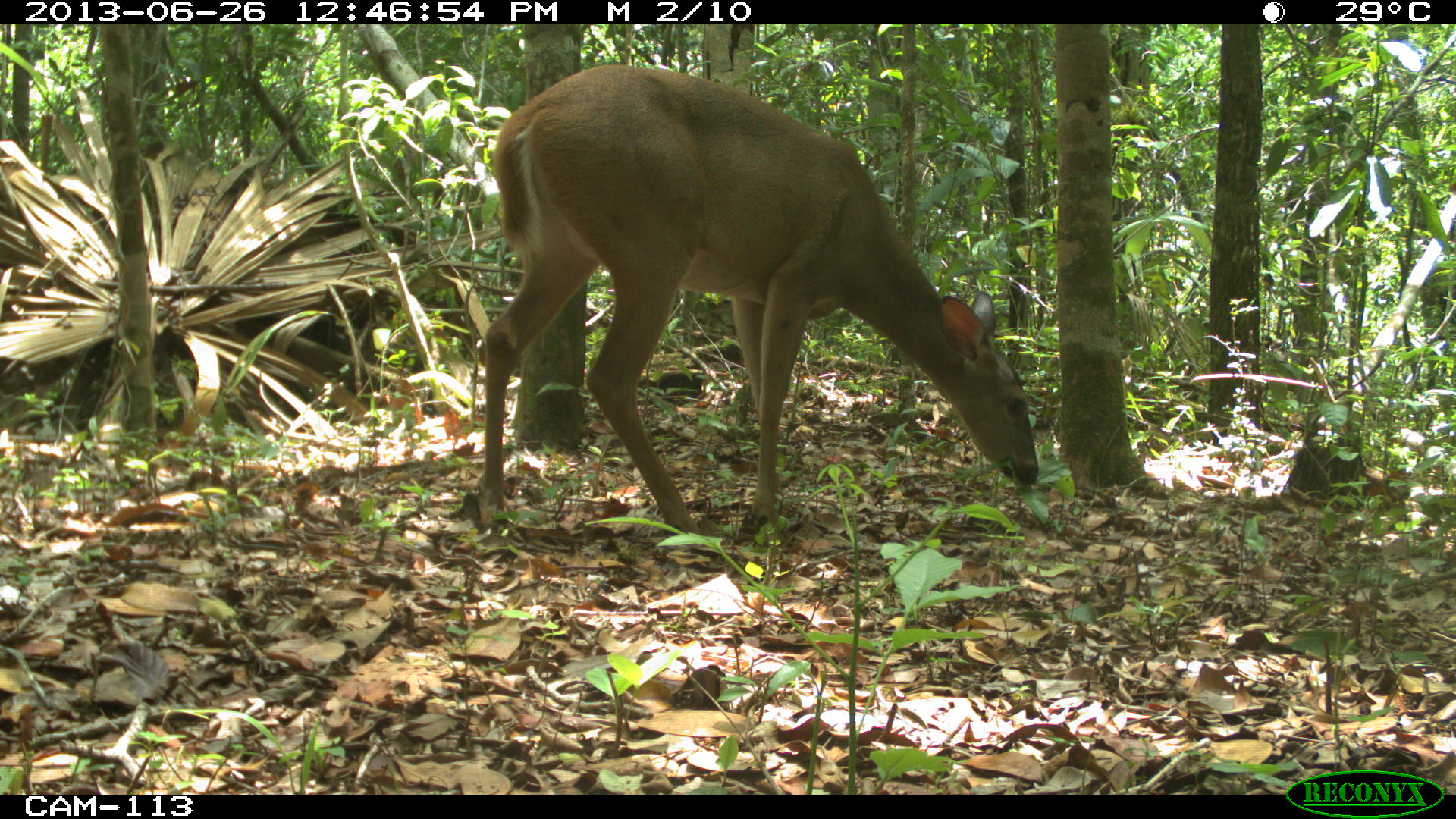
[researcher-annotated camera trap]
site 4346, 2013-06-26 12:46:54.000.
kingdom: Animalia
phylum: Chordata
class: Mammalia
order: Artiodactyla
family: Cervidae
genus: Odocoileus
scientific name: Odocoileus virginianus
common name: white-tailed deer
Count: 1.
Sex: female.